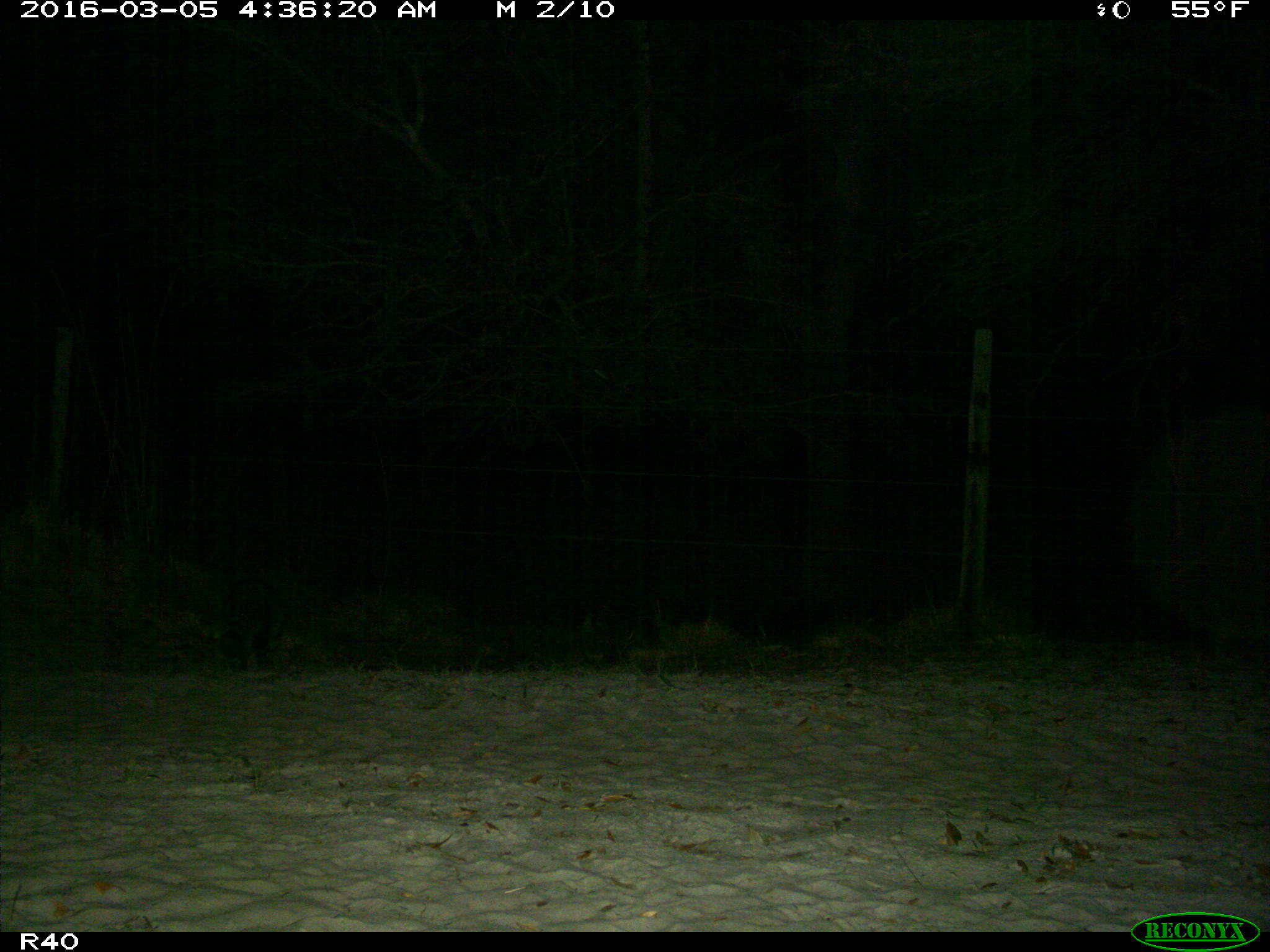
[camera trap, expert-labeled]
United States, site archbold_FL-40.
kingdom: Animalia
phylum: Chordata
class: Mammalia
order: Carnivora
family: Procyonidae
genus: Procyon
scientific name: Procyon lotor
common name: common raccoon